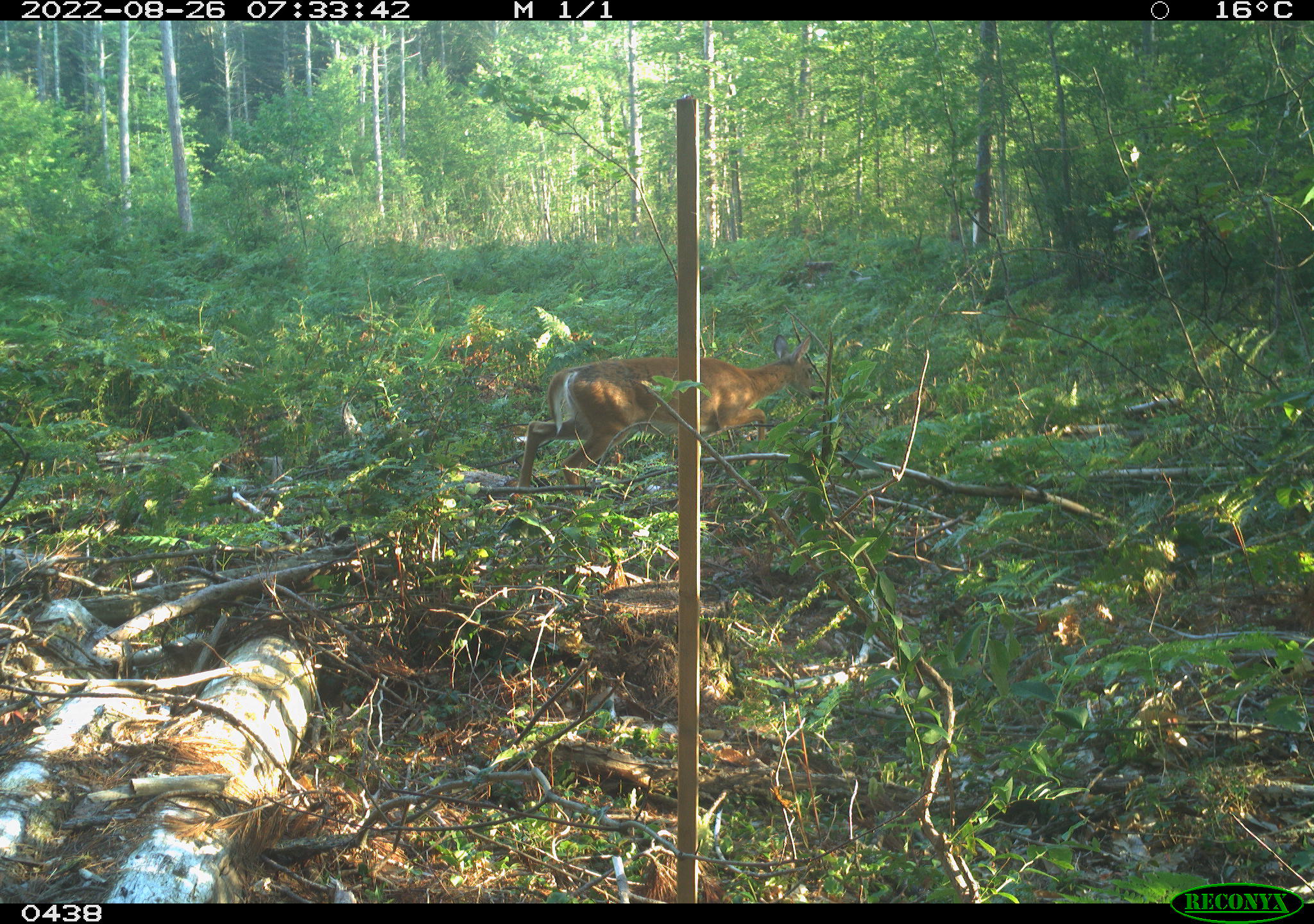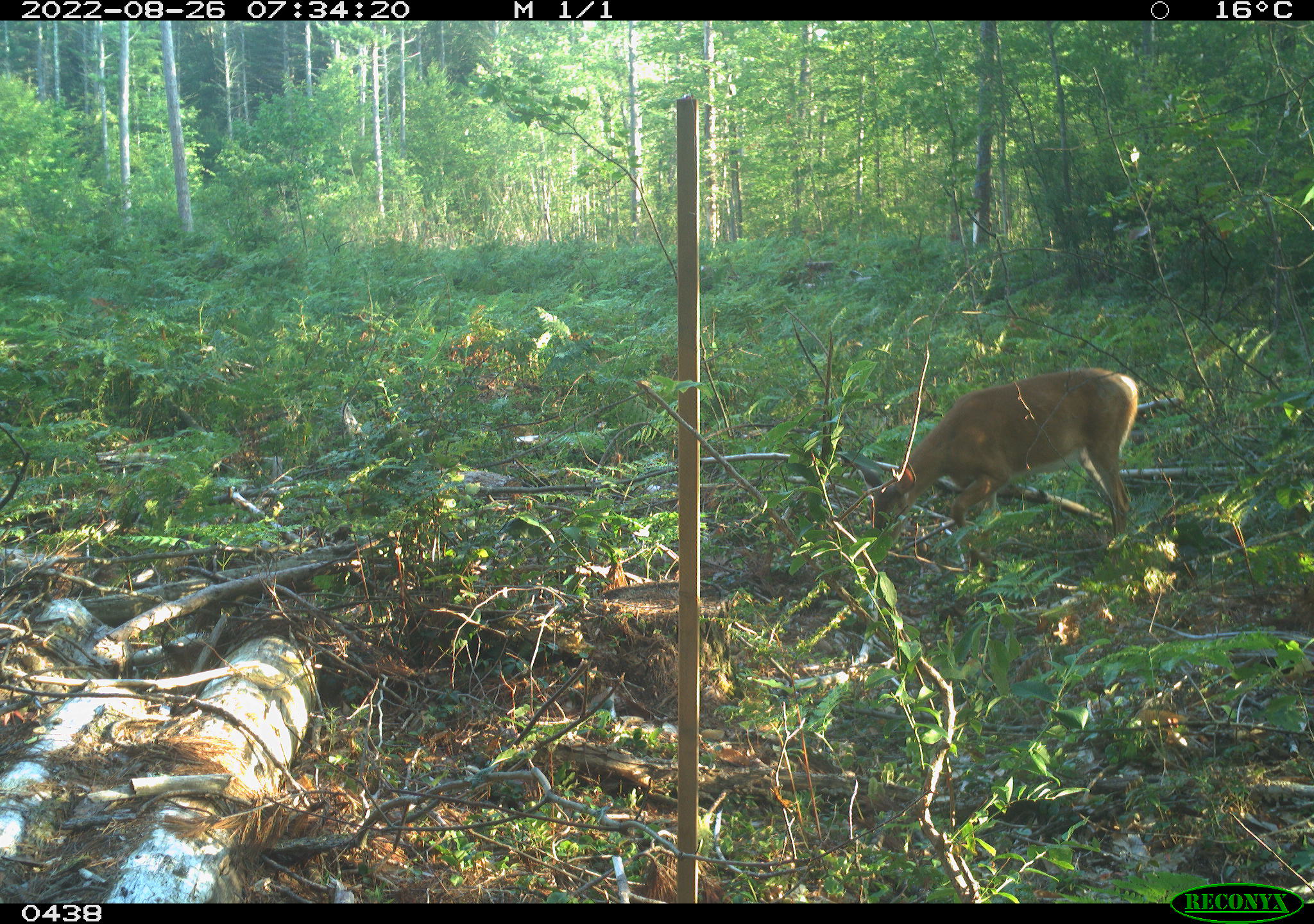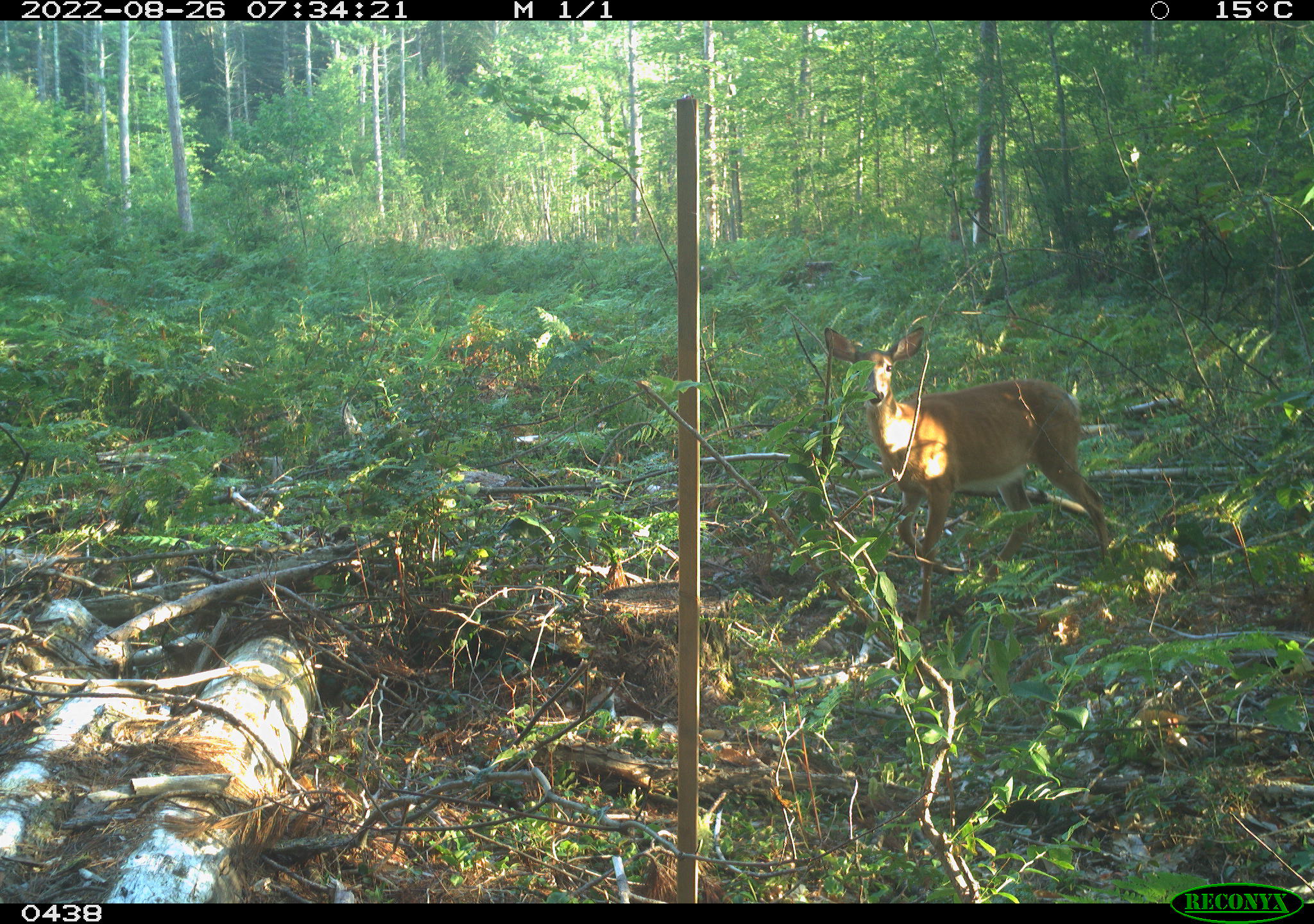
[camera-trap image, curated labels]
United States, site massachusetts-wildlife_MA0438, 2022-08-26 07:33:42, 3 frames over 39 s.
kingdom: Animalia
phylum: Chordata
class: Mammalia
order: Artiodactyla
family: Cervidae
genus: Odocoileus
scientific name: Odocoileus virginianus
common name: white-tailed deer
White-tailed deer (Odocoileus virginianus).